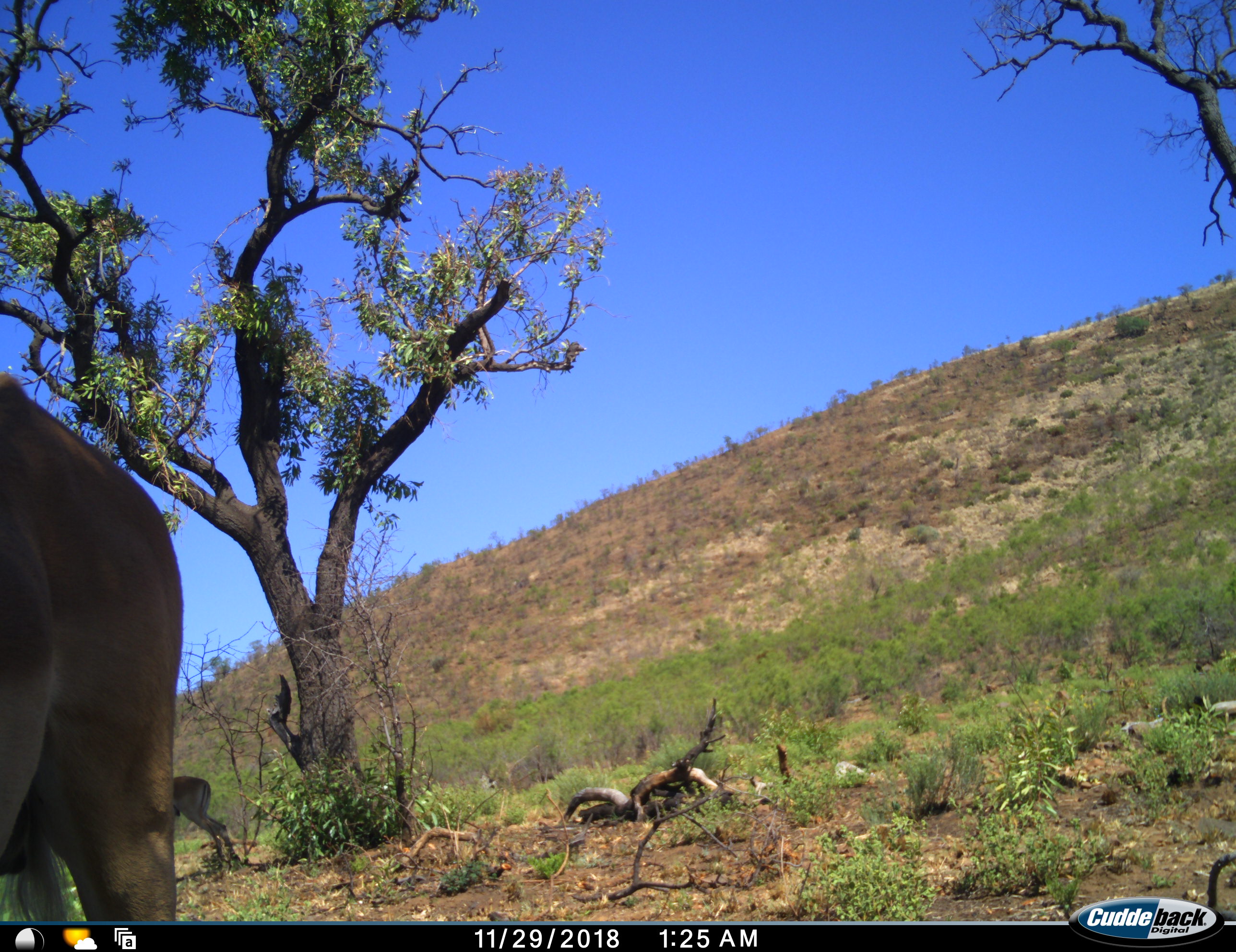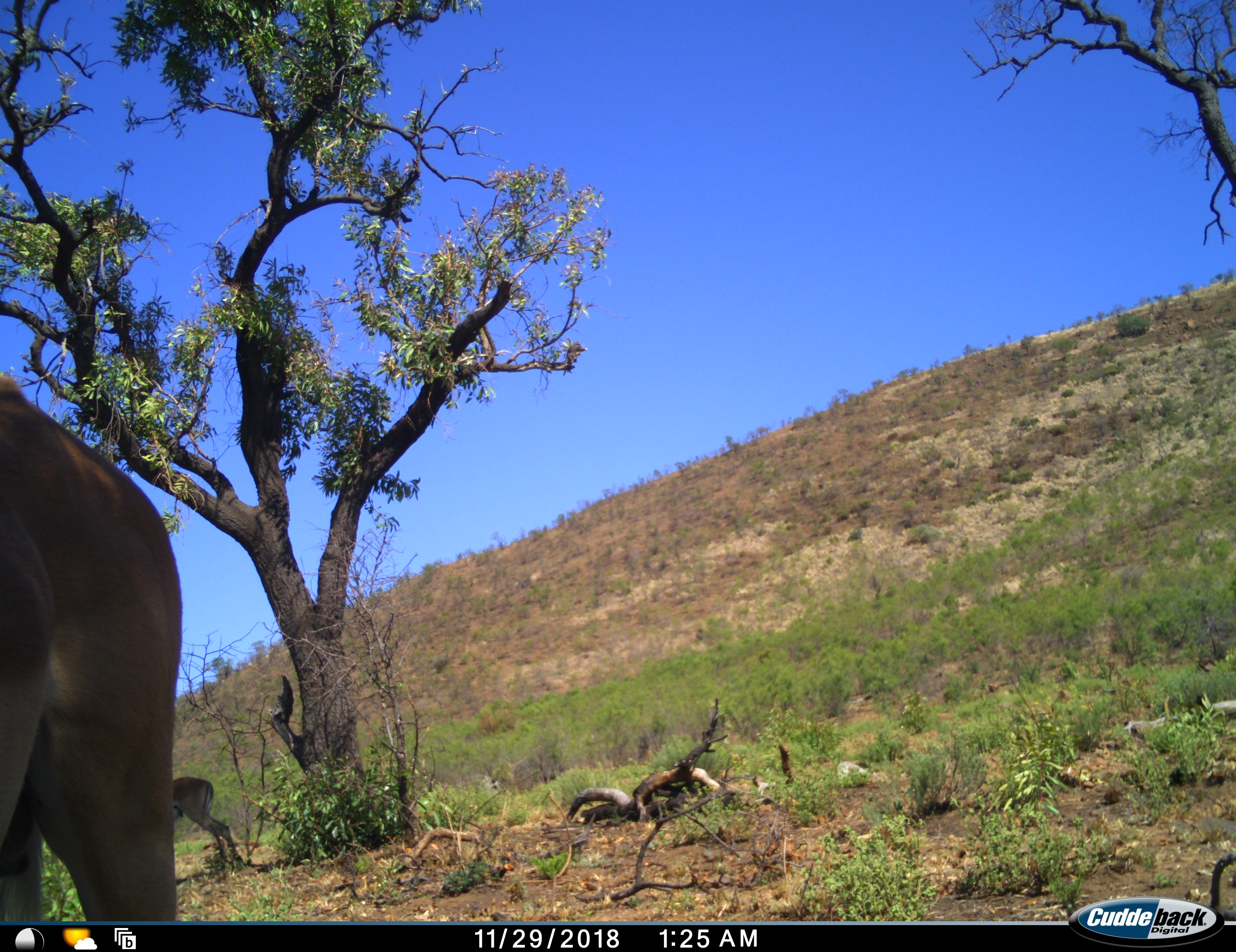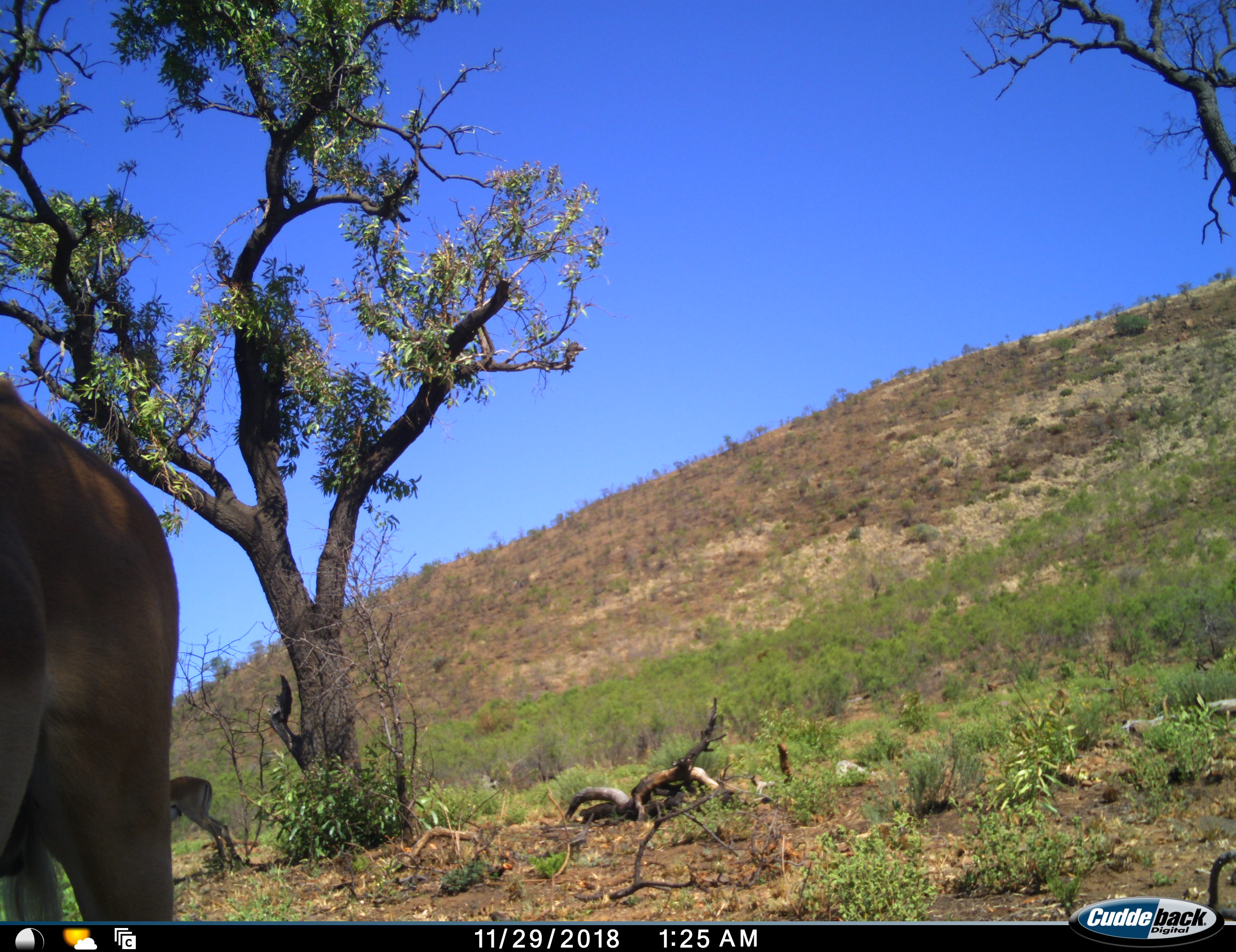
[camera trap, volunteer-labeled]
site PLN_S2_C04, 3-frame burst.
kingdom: Animalia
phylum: Chordata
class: Mammalia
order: Artiodactyla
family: Bovidae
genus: Aepyceros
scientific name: Aepyceros melampus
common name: impala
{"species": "impala (Aepyceros melampus)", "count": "2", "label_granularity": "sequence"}